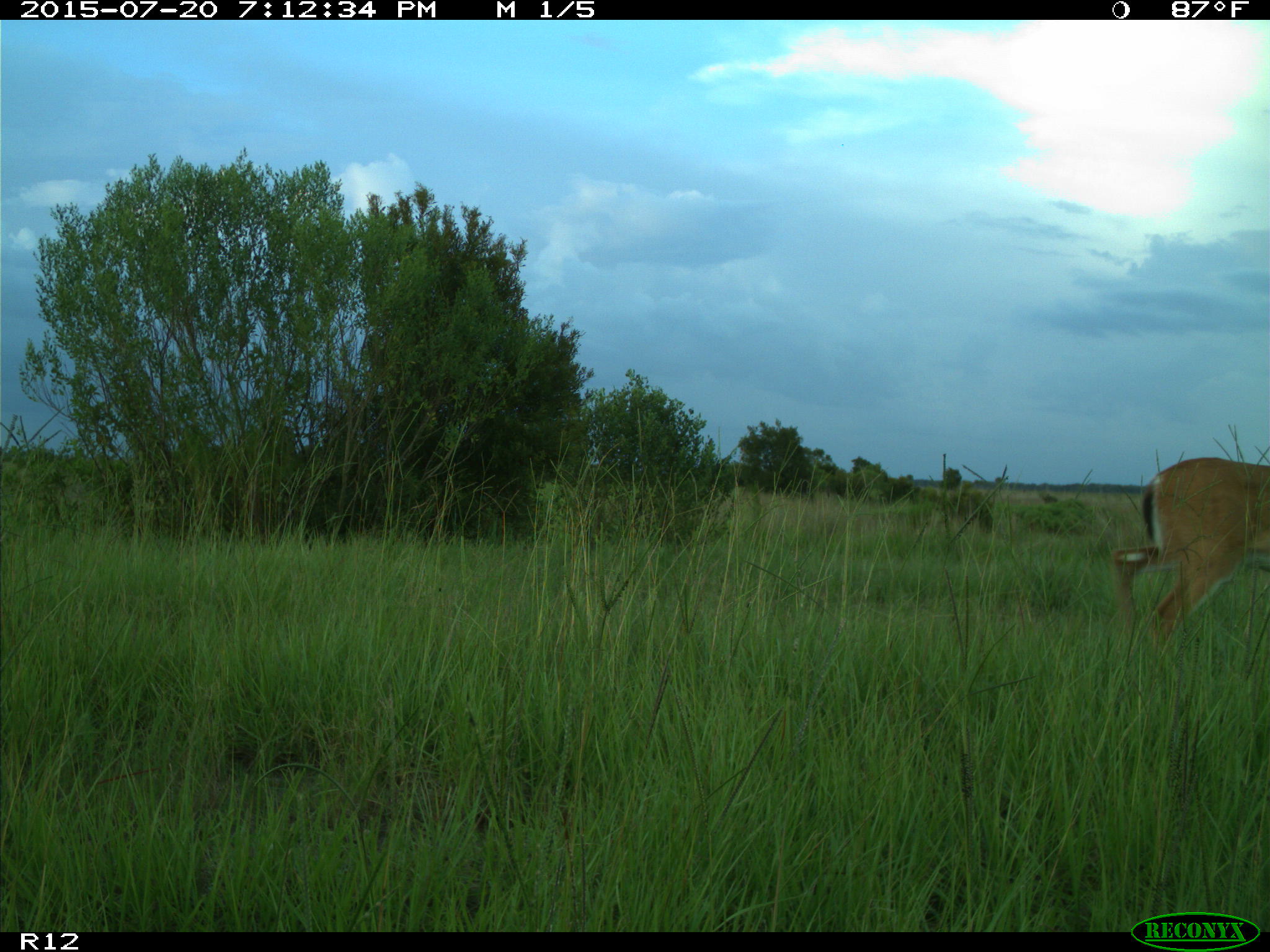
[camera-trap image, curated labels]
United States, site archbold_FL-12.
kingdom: Animalia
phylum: Chordata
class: Mammalia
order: Artiodactyla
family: Cervidae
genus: Odocoileus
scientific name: Odocoileus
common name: deer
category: unidentified deer